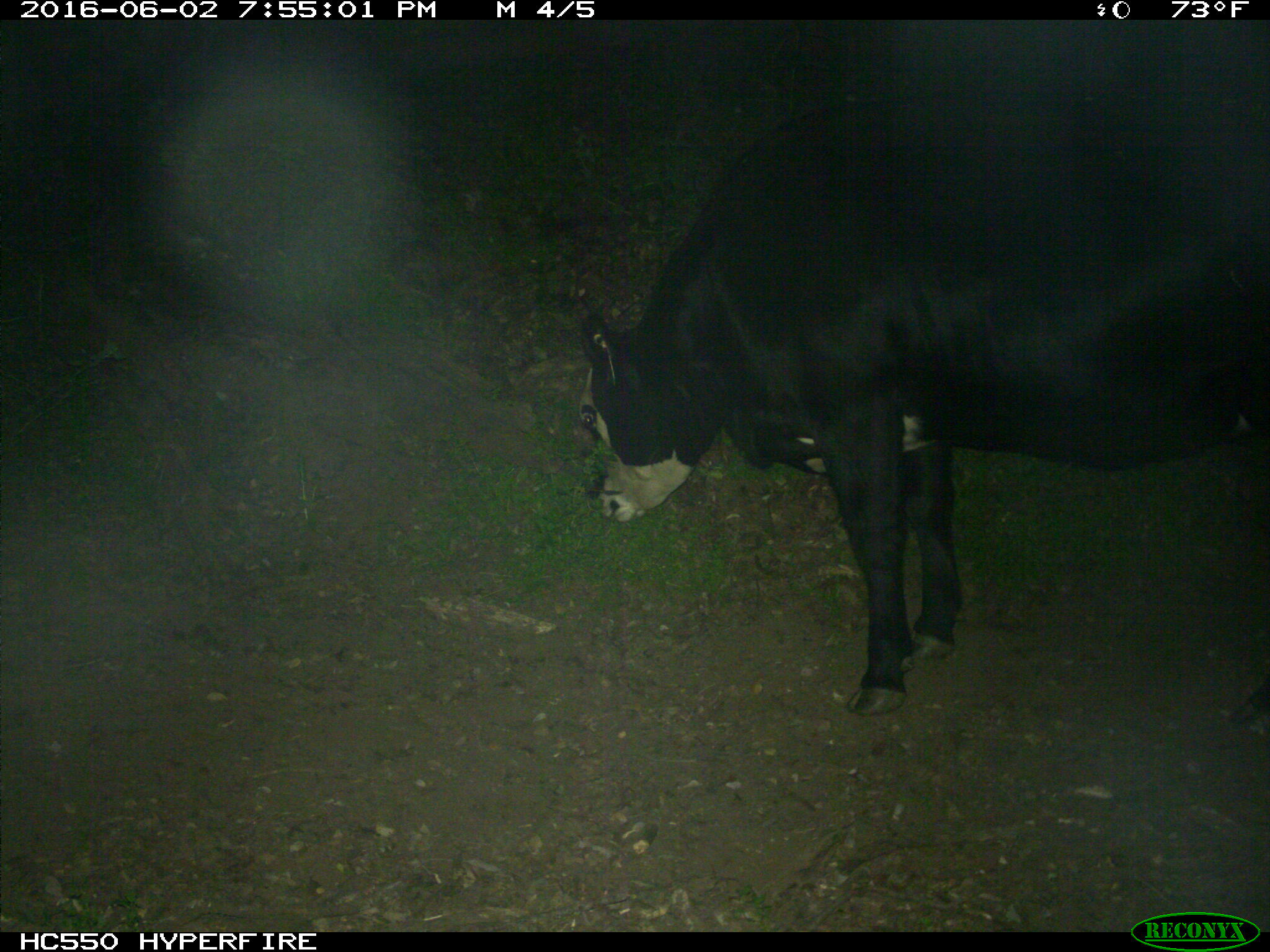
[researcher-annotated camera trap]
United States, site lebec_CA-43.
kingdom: Animalia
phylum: Chordata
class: Mammalia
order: Artiodactyla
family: Bovidae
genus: Bos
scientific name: Bos taurus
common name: domestic cow